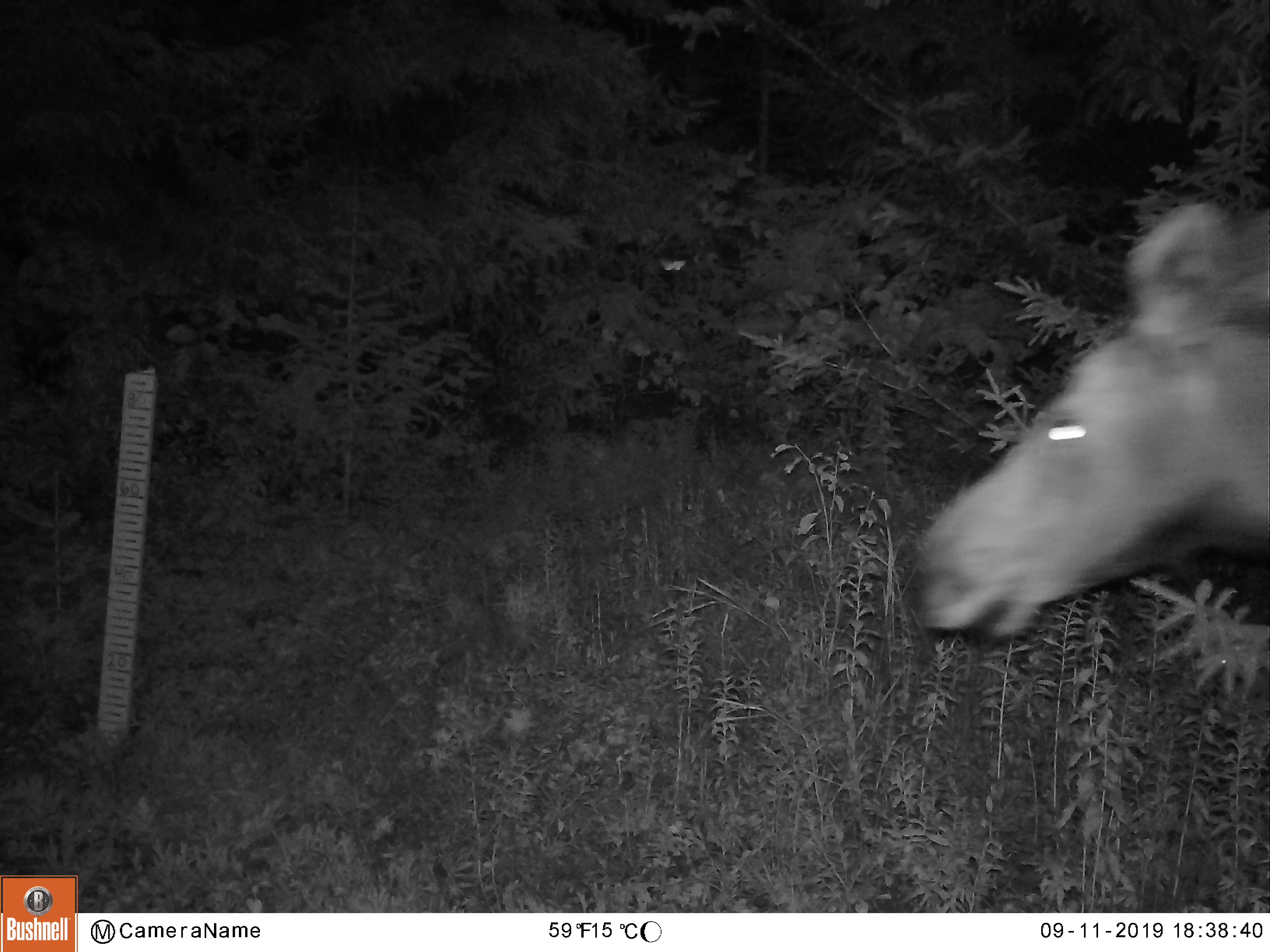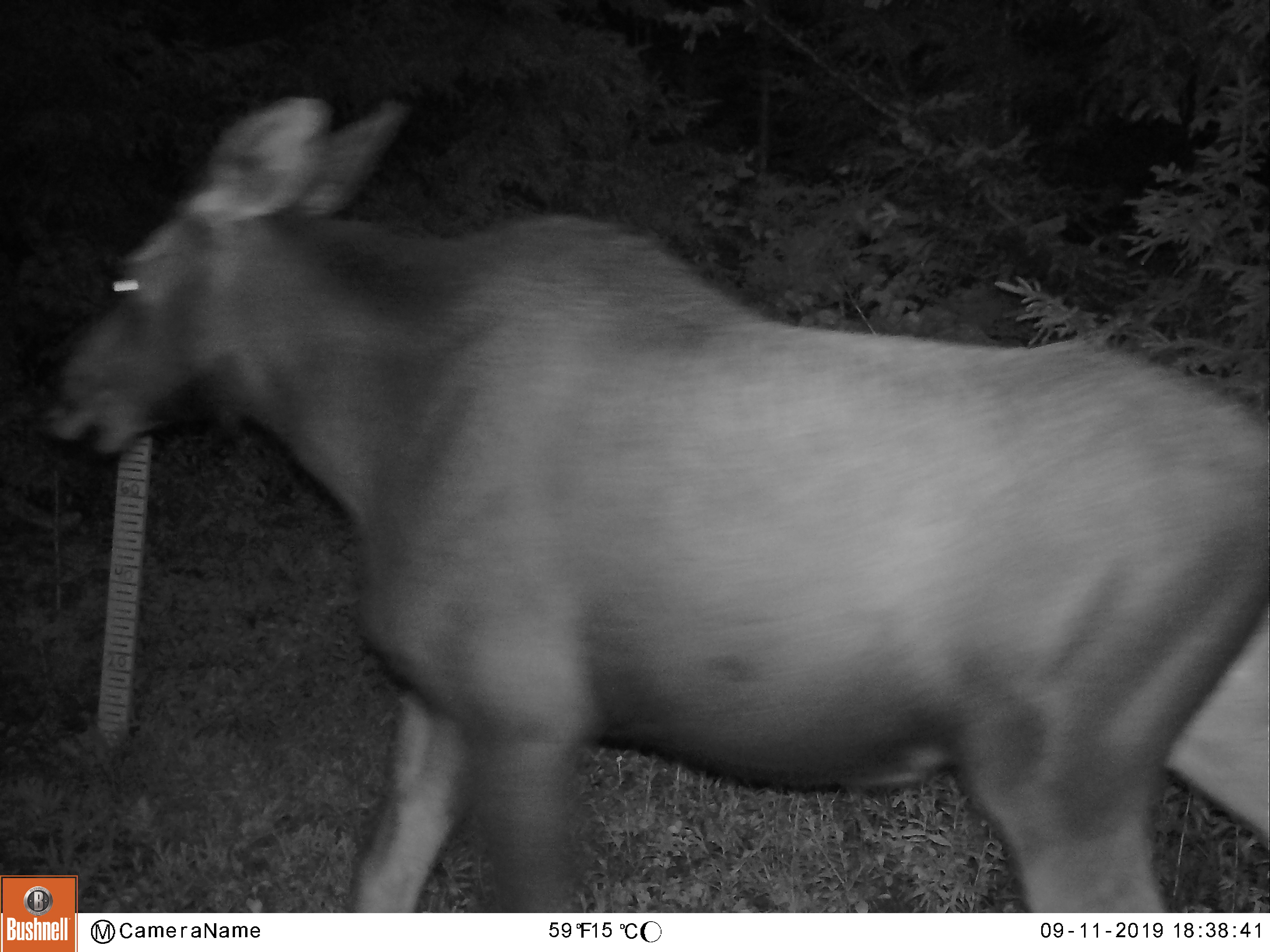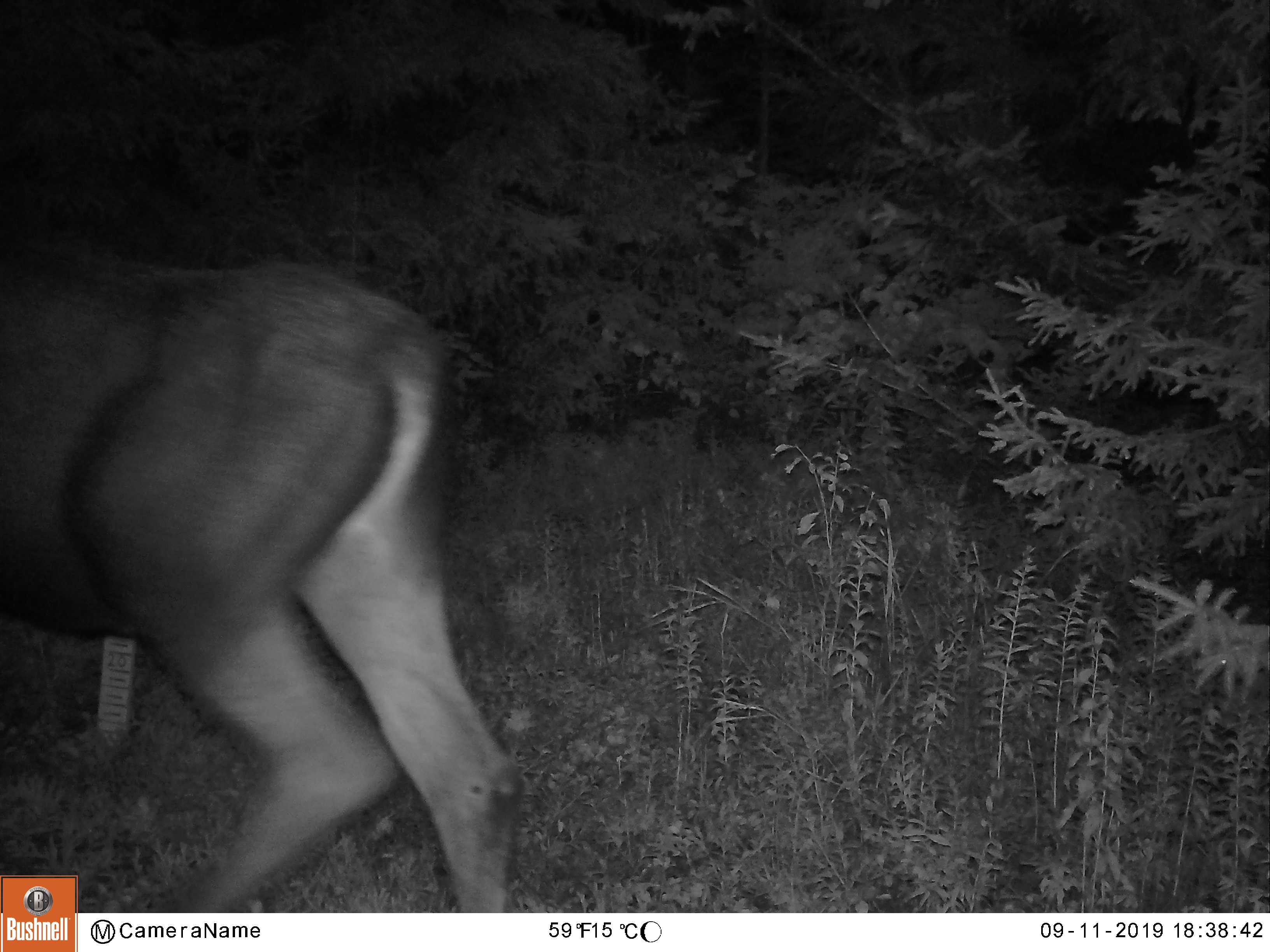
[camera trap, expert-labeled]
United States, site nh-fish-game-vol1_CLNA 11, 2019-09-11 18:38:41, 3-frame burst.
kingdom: Animalia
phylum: Chordata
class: Mammalia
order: Artiodactyla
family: Cervidae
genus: Alces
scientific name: Alces alces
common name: moose